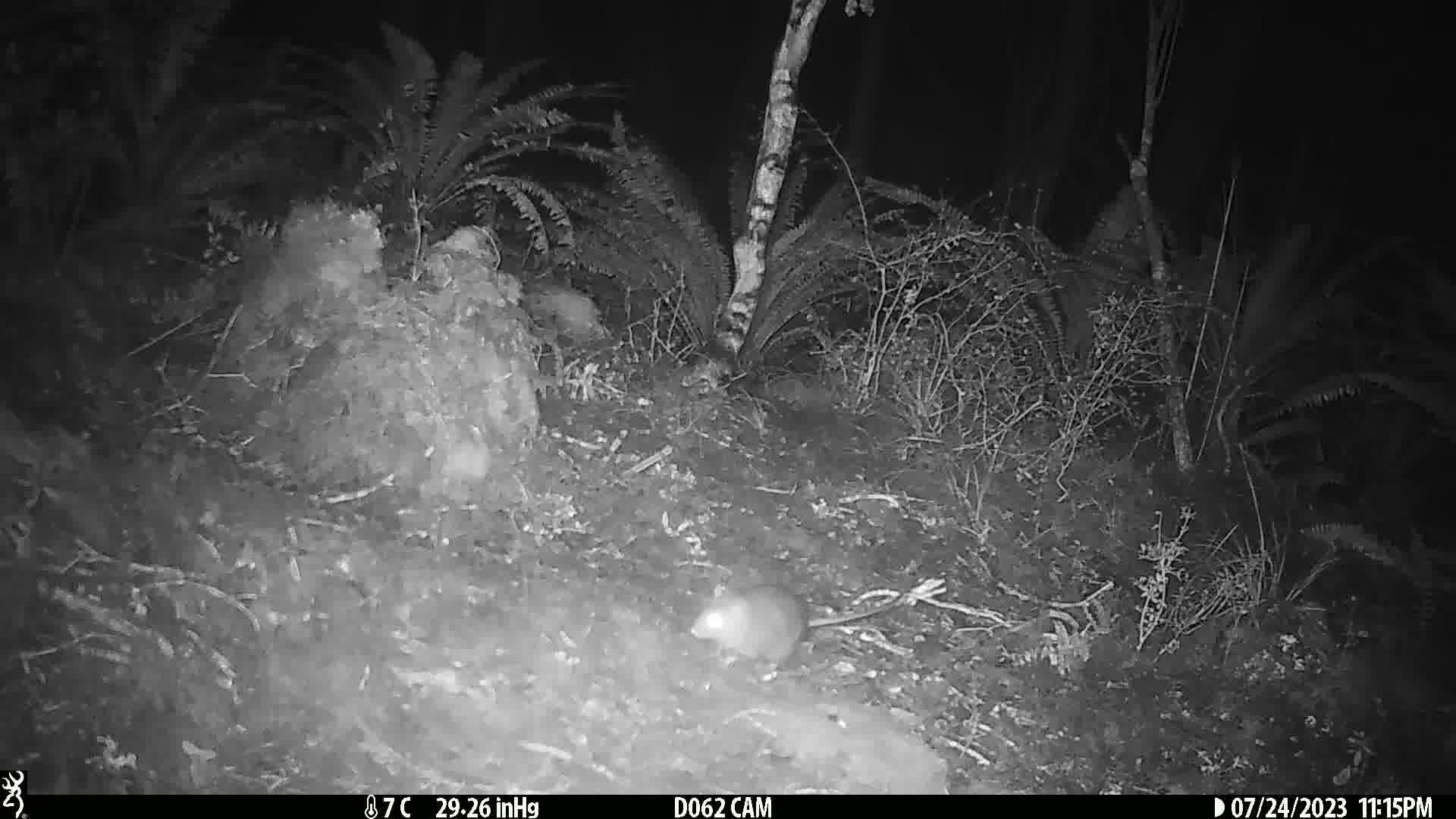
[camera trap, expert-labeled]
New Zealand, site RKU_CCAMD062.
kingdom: Animalia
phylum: Chordata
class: Mammalia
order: Rodentia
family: Muridae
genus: Rattus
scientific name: Rattus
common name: rat